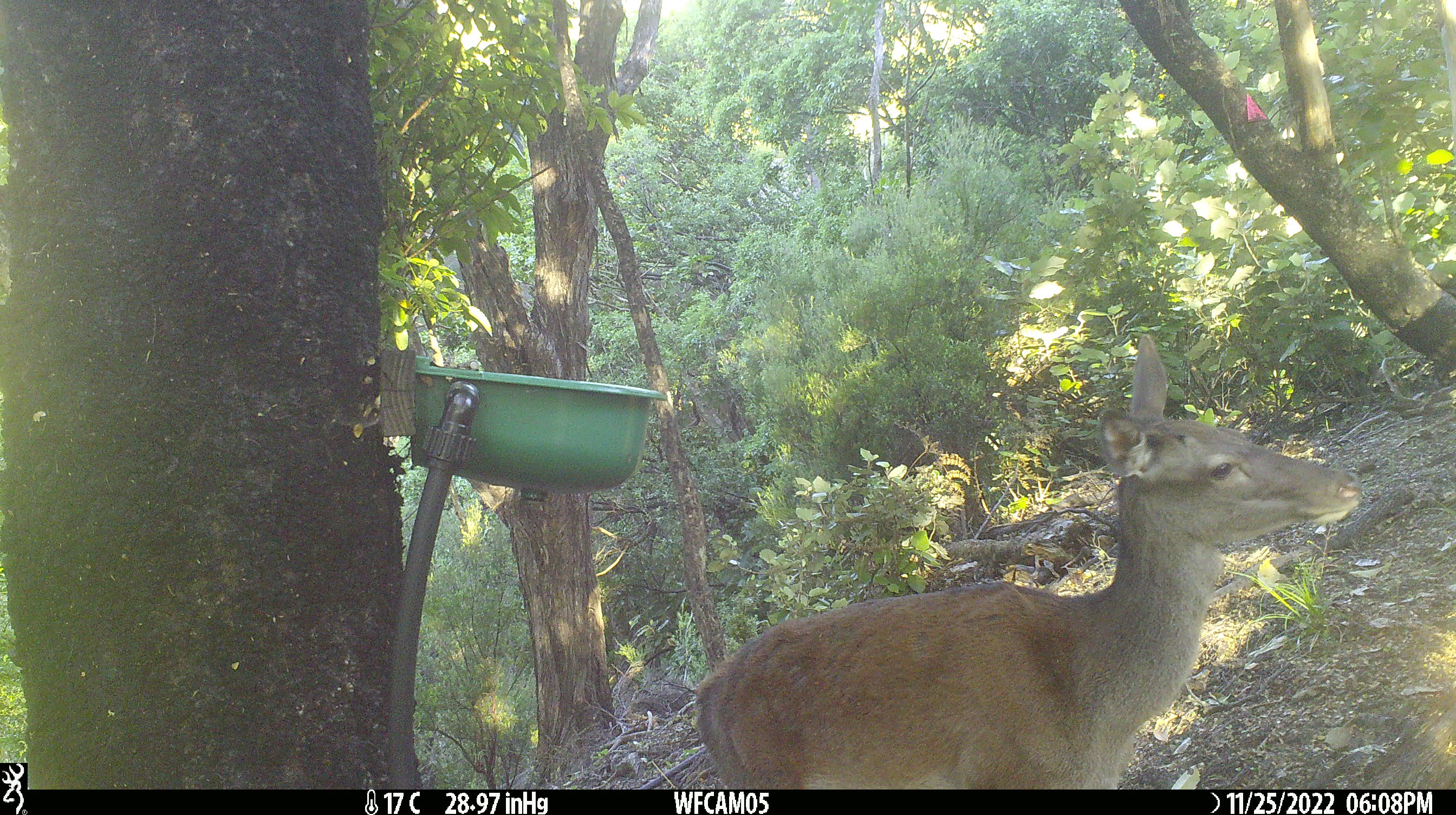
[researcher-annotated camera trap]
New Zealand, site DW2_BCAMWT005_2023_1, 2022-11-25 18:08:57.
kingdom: Animalia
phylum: Chordata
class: Mammalia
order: Artiodactyla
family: Cervidae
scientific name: Cervidae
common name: deer